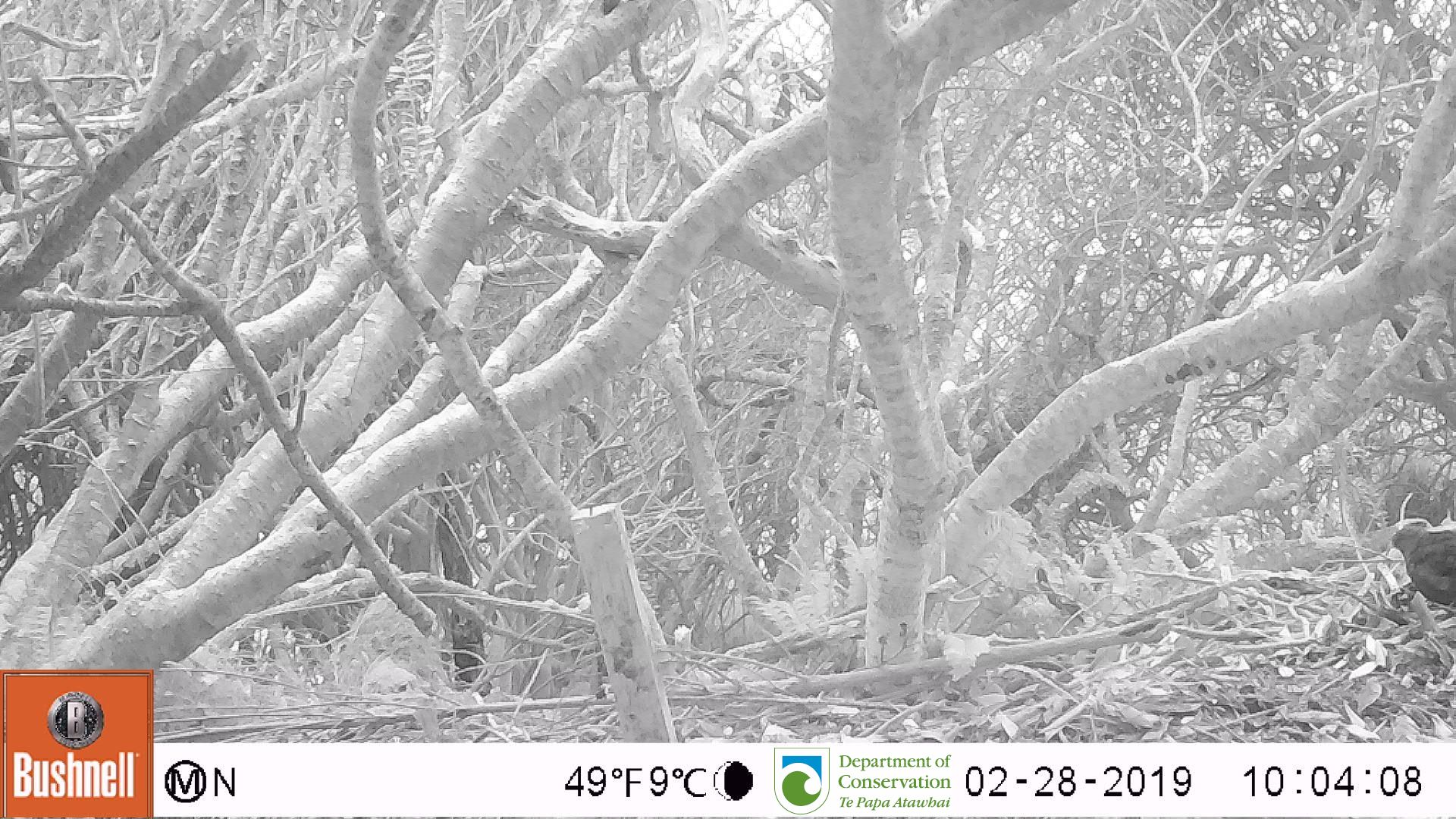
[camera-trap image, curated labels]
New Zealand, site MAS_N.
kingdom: Animalia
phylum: Chordata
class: Aves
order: Passeriformes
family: Turdidae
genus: Turdus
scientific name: Turdus merula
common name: eurasian blackbird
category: blackbird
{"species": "blackbird (eurasian blackbird) (Turdus merula)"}